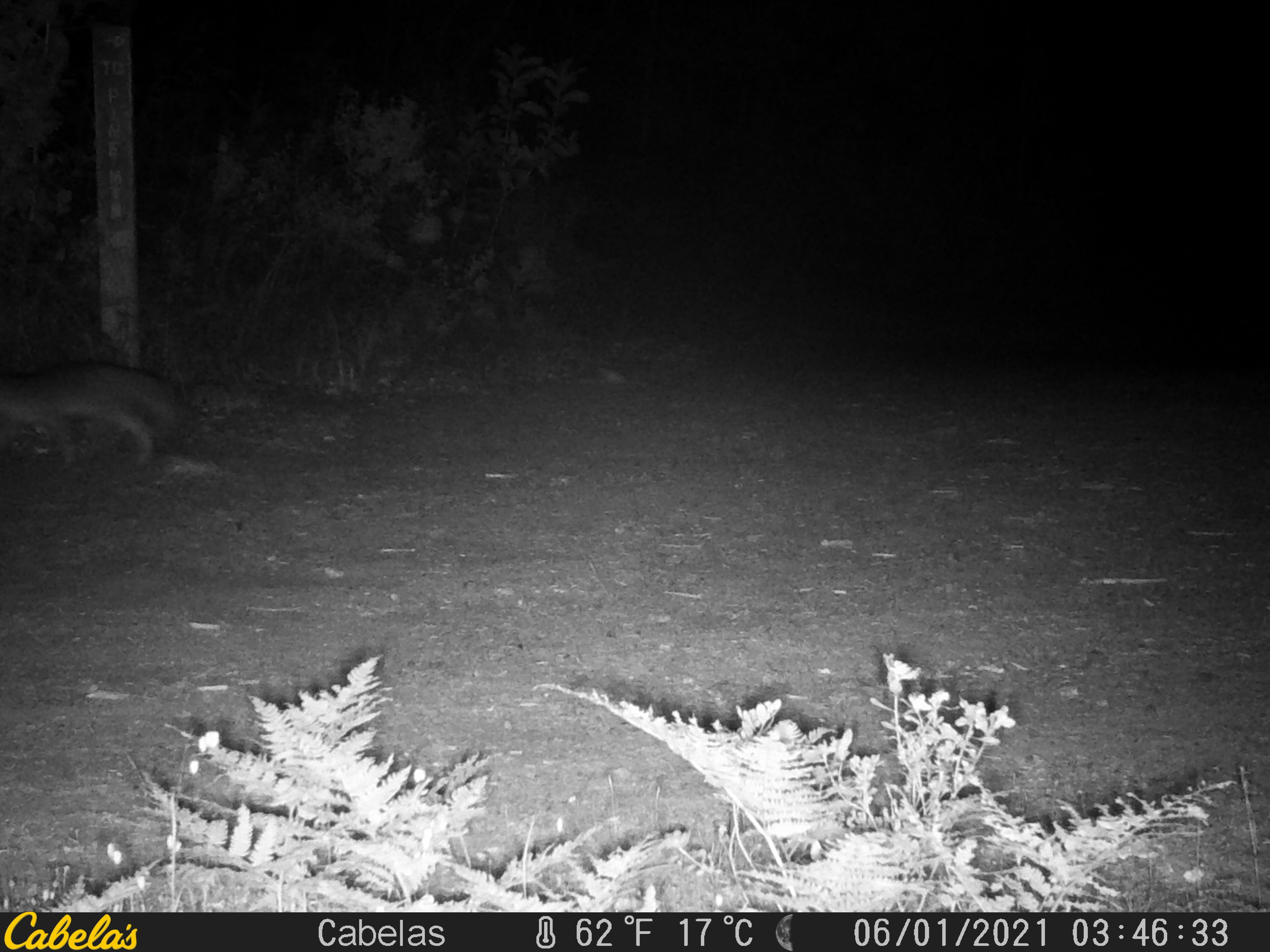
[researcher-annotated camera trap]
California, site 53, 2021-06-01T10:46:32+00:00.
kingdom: Animalia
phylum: Chordata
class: Mammalia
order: Carnivora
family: Canidae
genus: Urocyon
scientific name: Urocyon cinereoargenteus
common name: gray fox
Gray fox (Urocyon cinereoargenteus).